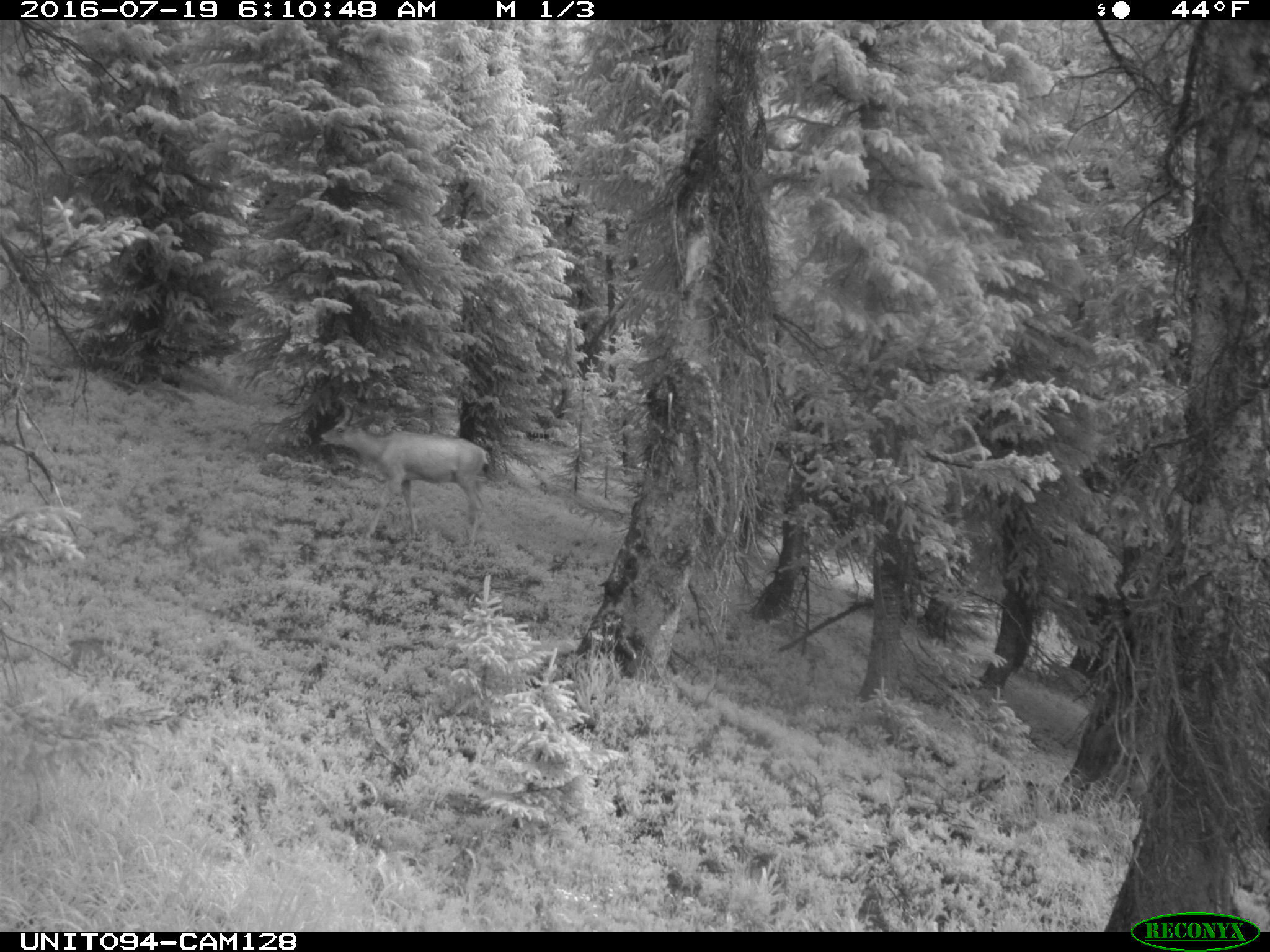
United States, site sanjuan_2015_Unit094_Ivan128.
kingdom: Animalia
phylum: Chordata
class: Mammalia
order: Artiodactyla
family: Cervidae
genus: Odocoileus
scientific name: Odocoileus hemionus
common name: mule deer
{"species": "Odocoileus hemionus (mule deer)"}